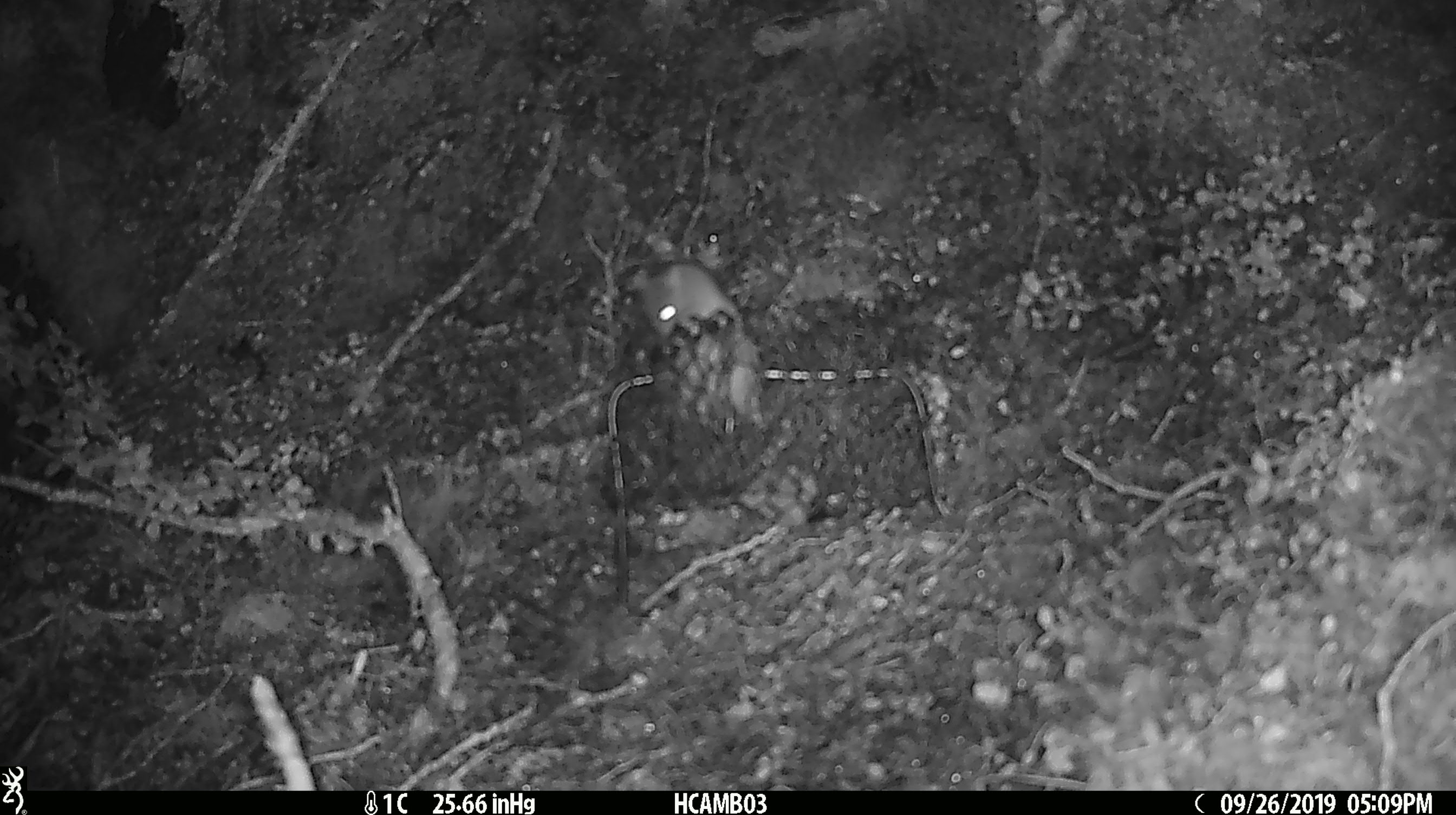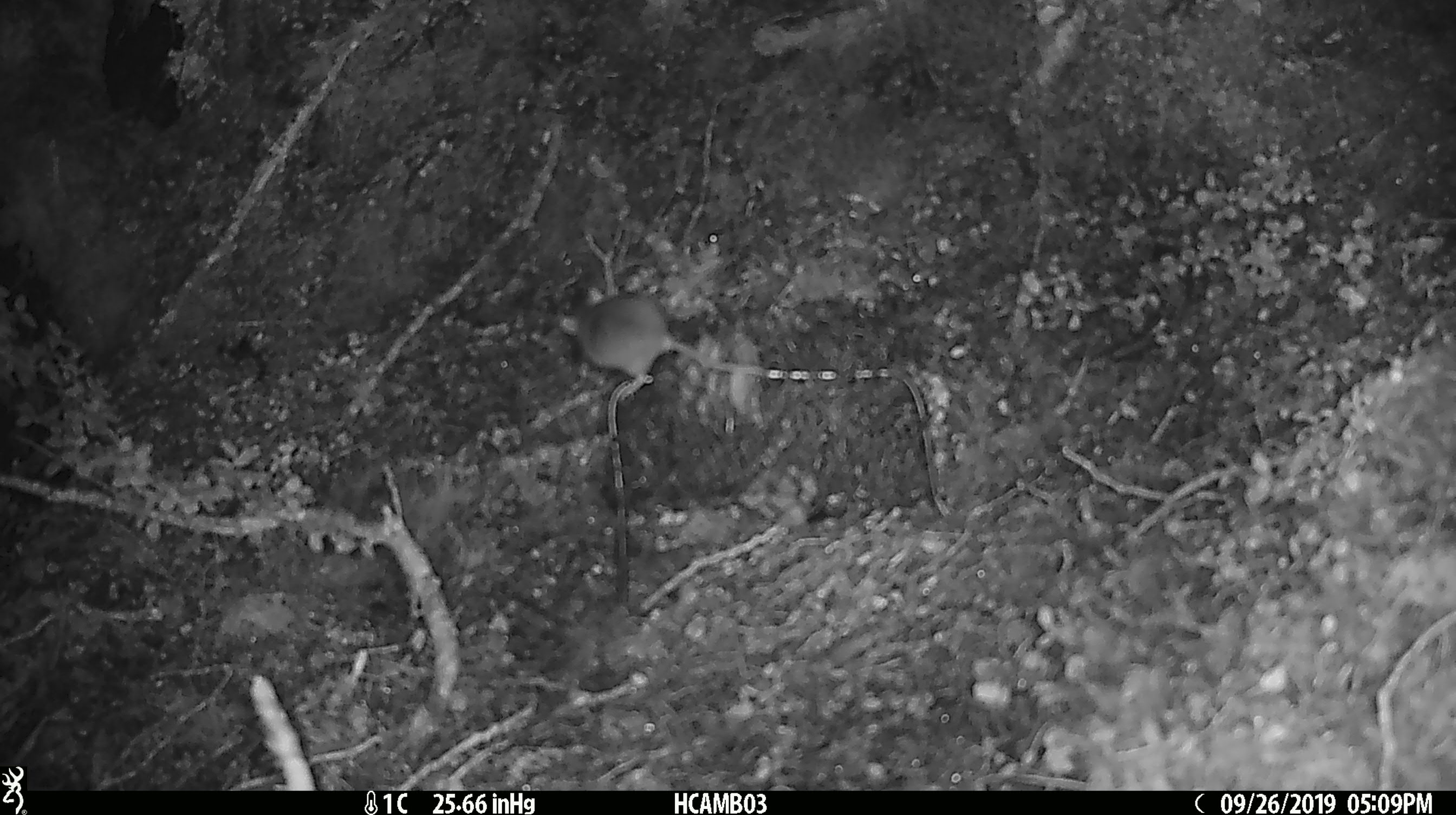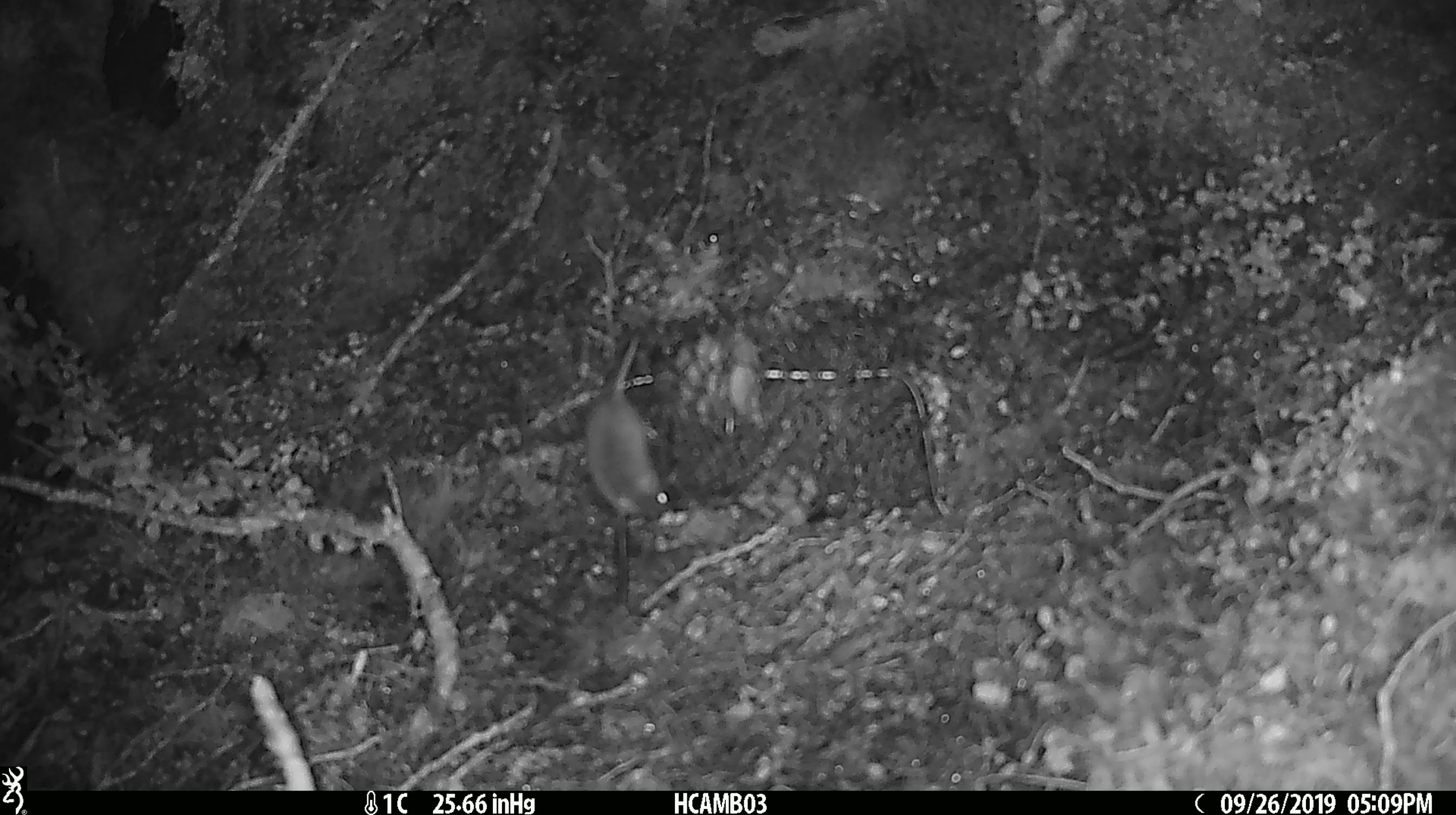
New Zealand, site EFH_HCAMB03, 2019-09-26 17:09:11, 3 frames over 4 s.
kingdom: Animalia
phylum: Chordata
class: Mammalia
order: Rodentia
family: Muridae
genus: Mus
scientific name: Mus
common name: mouse